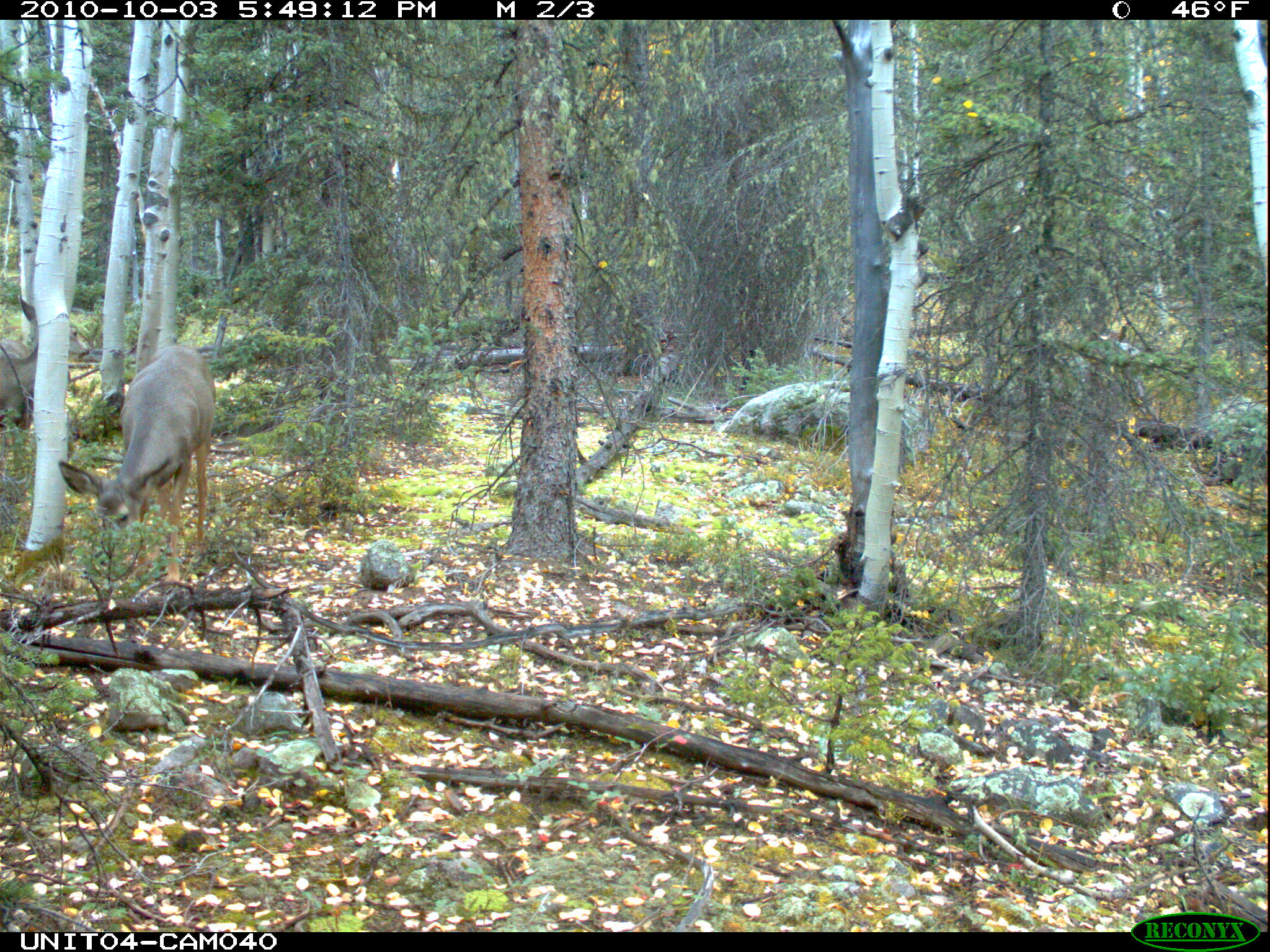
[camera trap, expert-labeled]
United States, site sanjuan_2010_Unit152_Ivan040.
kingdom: Animalia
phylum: Chordata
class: Mammalia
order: Artiodactyla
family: Cervidae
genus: Odocoileus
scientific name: Odocoileus hemionus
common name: mule deer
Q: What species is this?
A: Odocoileus hemionus (mule deer).